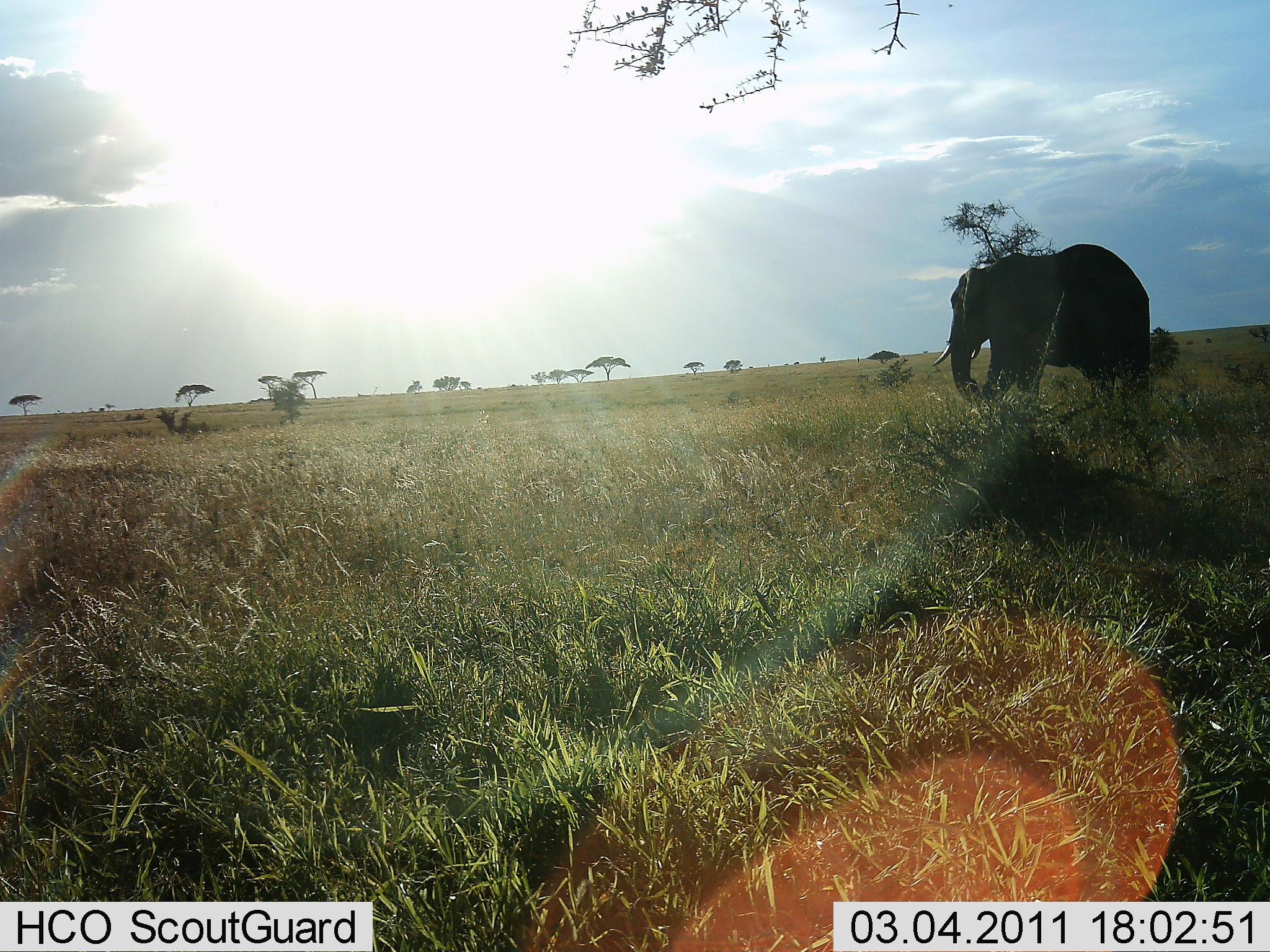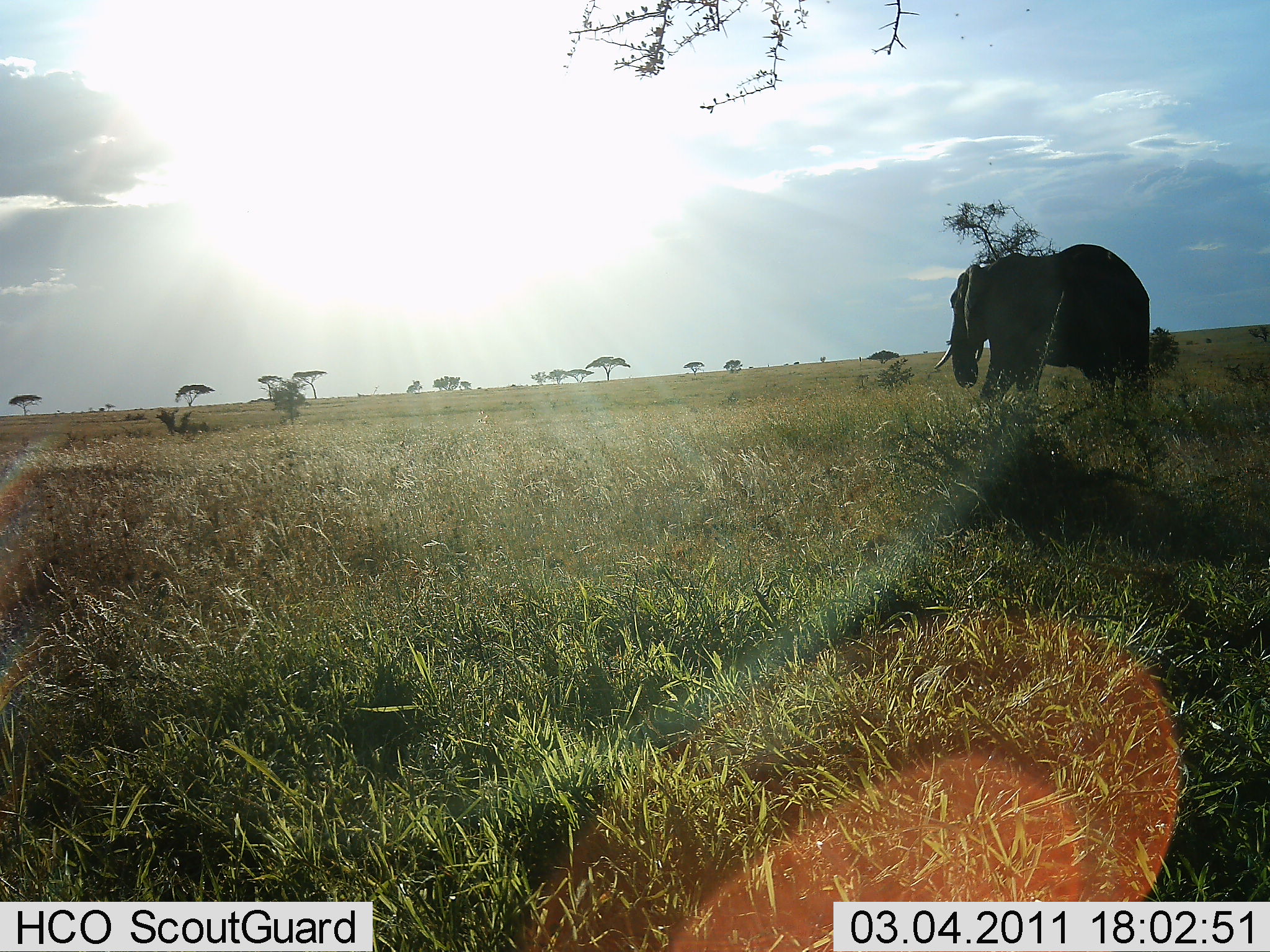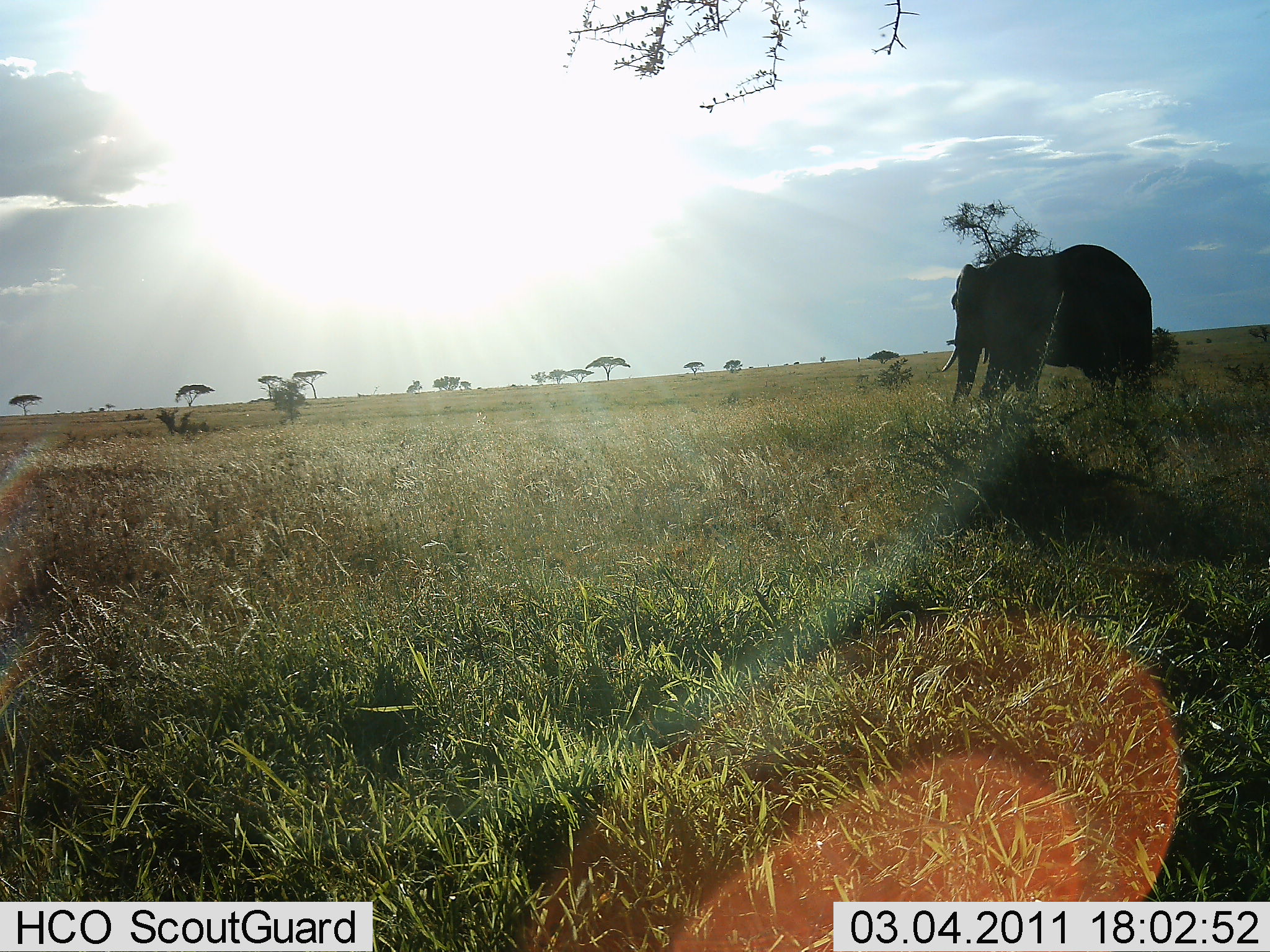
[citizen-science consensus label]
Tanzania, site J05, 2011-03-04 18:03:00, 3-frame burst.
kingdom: Animalia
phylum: Chordata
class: Mammalia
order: Proboscidea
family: Elephantidae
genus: Loxodonta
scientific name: Loxodonta africana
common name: african bush elephant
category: elephant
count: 1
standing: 57%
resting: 0%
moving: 21%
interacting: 0%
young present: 0%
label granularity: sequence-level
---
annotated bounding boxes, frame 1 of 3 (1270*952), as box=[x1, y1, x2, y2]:
animal: box=[930, 242, 1151, 414]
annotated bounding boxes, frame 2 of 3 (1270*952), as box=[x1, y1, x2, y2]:
animal: box=[933, 243, 1151, 414]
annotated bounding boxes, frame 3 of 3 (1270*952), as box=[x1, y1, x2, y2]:
animal: box=[940, 244, 1153, 414]